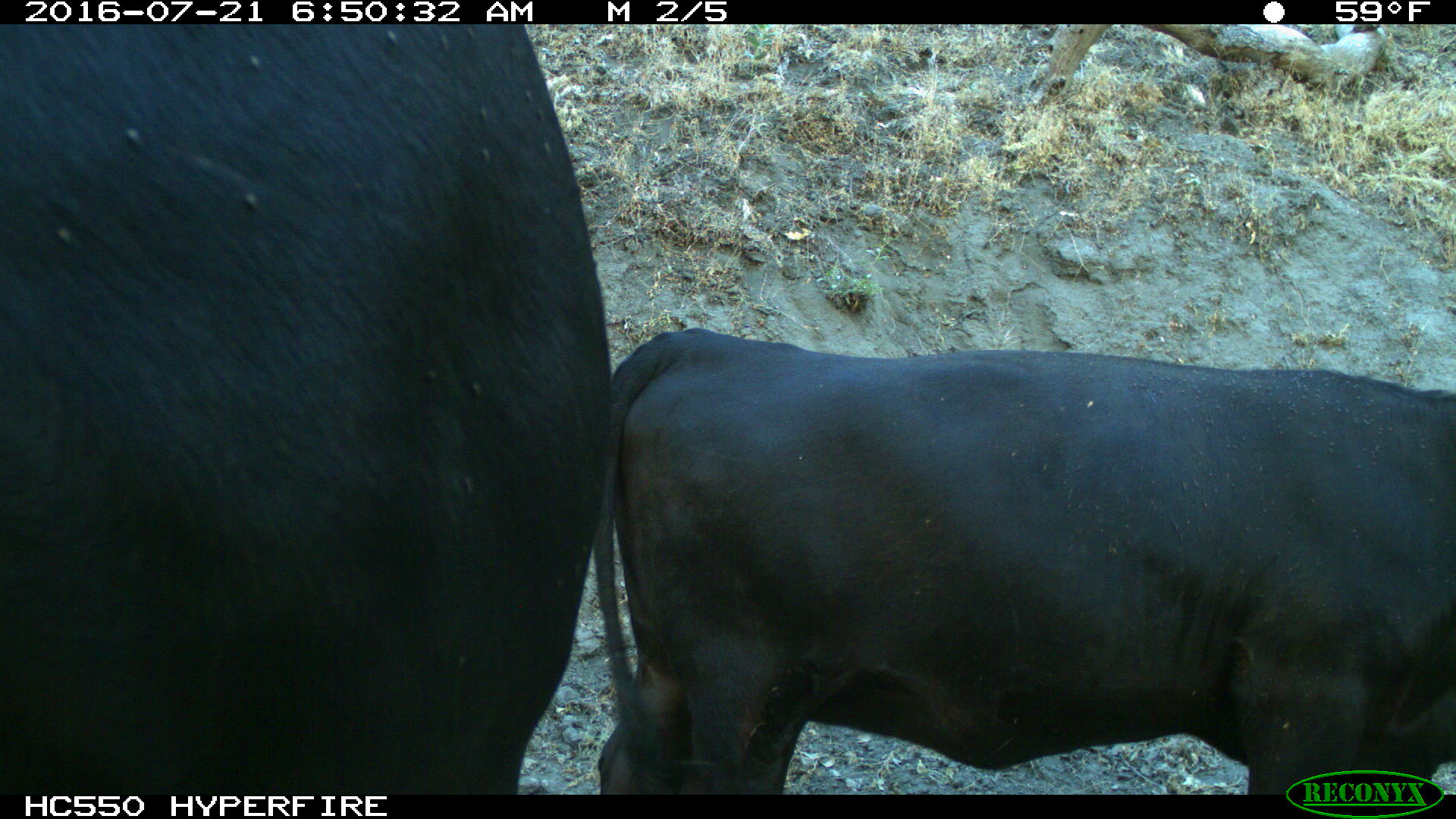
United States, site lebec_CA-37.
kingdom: Animalia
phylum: Chordata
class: Mammalia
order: Artiodactyla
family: Bovidae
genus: Bos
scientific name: Bos taurus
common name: domestic cow